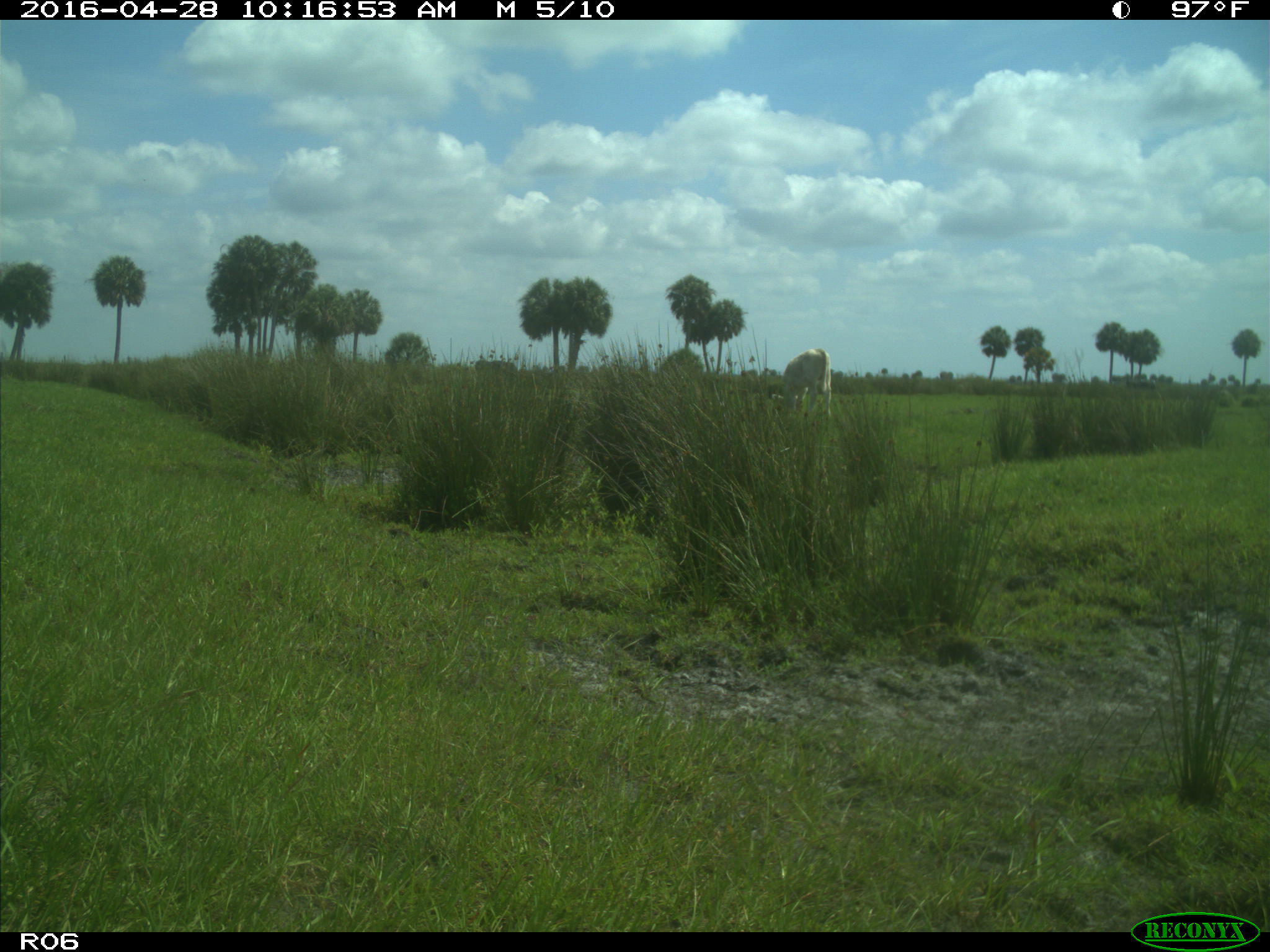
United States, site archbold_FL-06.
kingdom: Animalia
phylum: Chordata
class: Mammalia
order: Artiodactyla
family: Bovidae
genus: Bos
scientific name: Bos taurus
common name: domestic cow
Bos taurus (domestic cow).